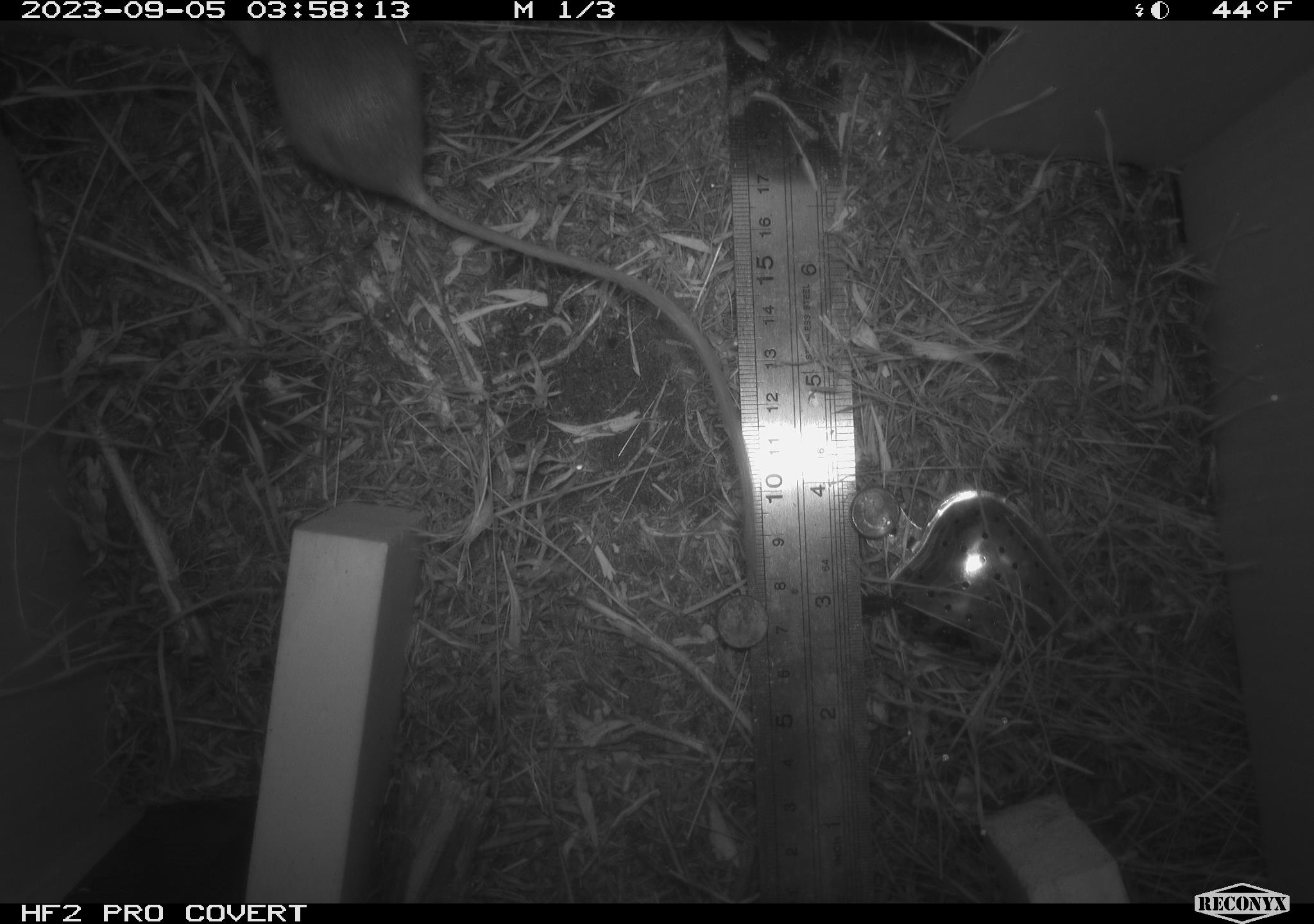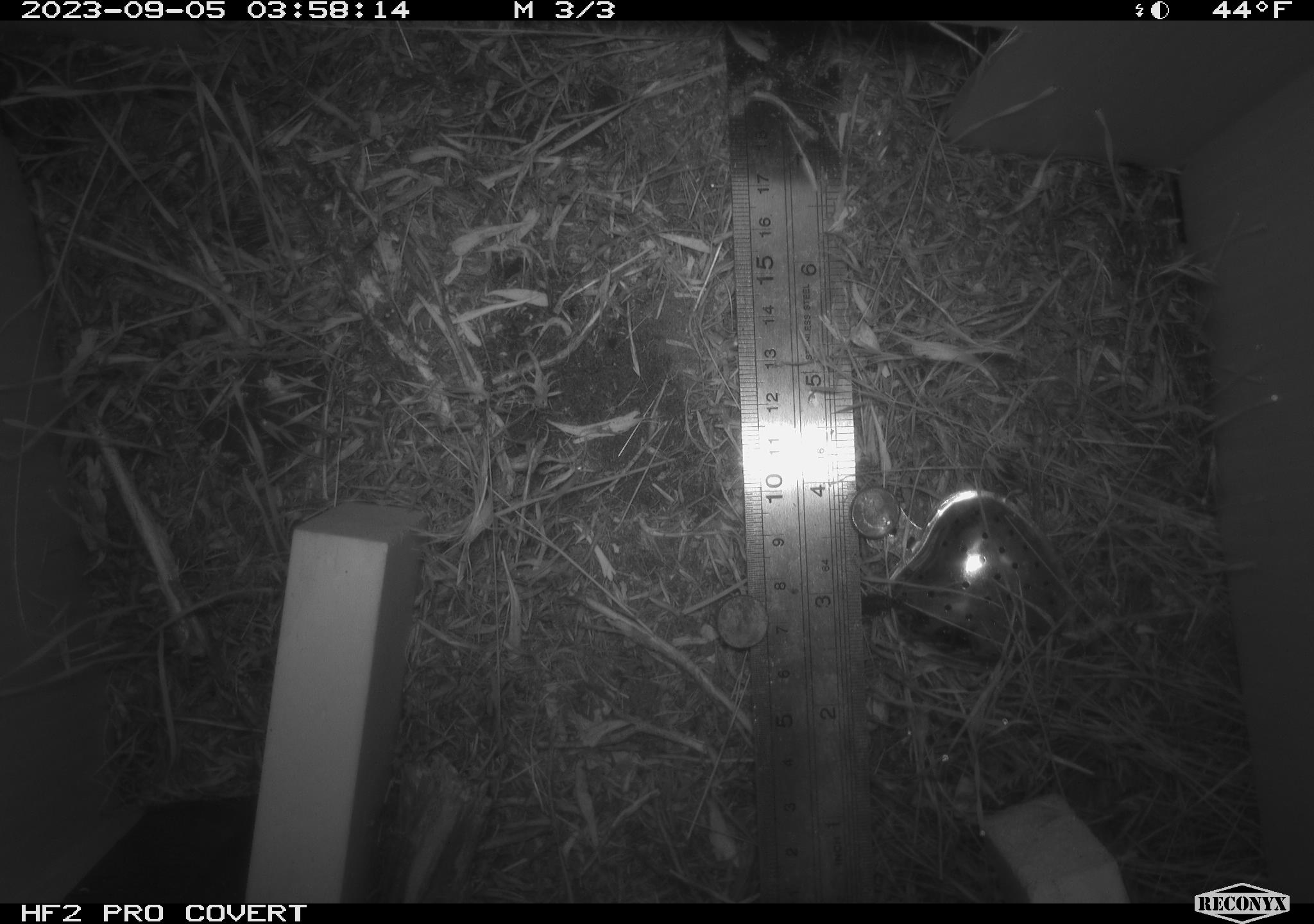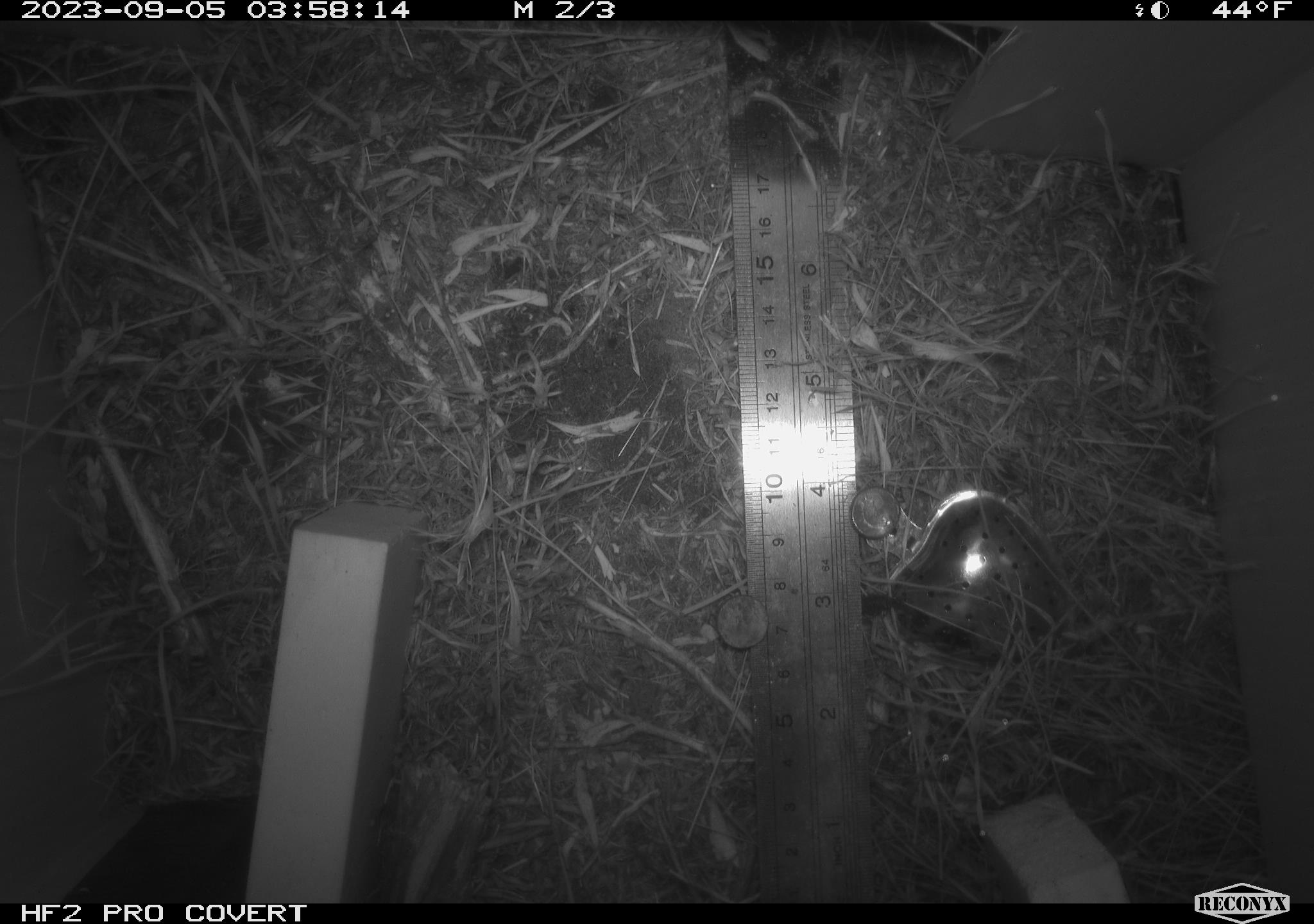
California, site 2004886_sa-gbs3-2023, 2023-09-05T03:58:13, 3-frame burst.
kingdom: Animalia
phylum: Chordata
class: Mammalia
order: Rodentia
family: Heteromyidae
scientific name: Heteromyidae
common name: kangaroo rats and pocket mice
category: heteromyidae family